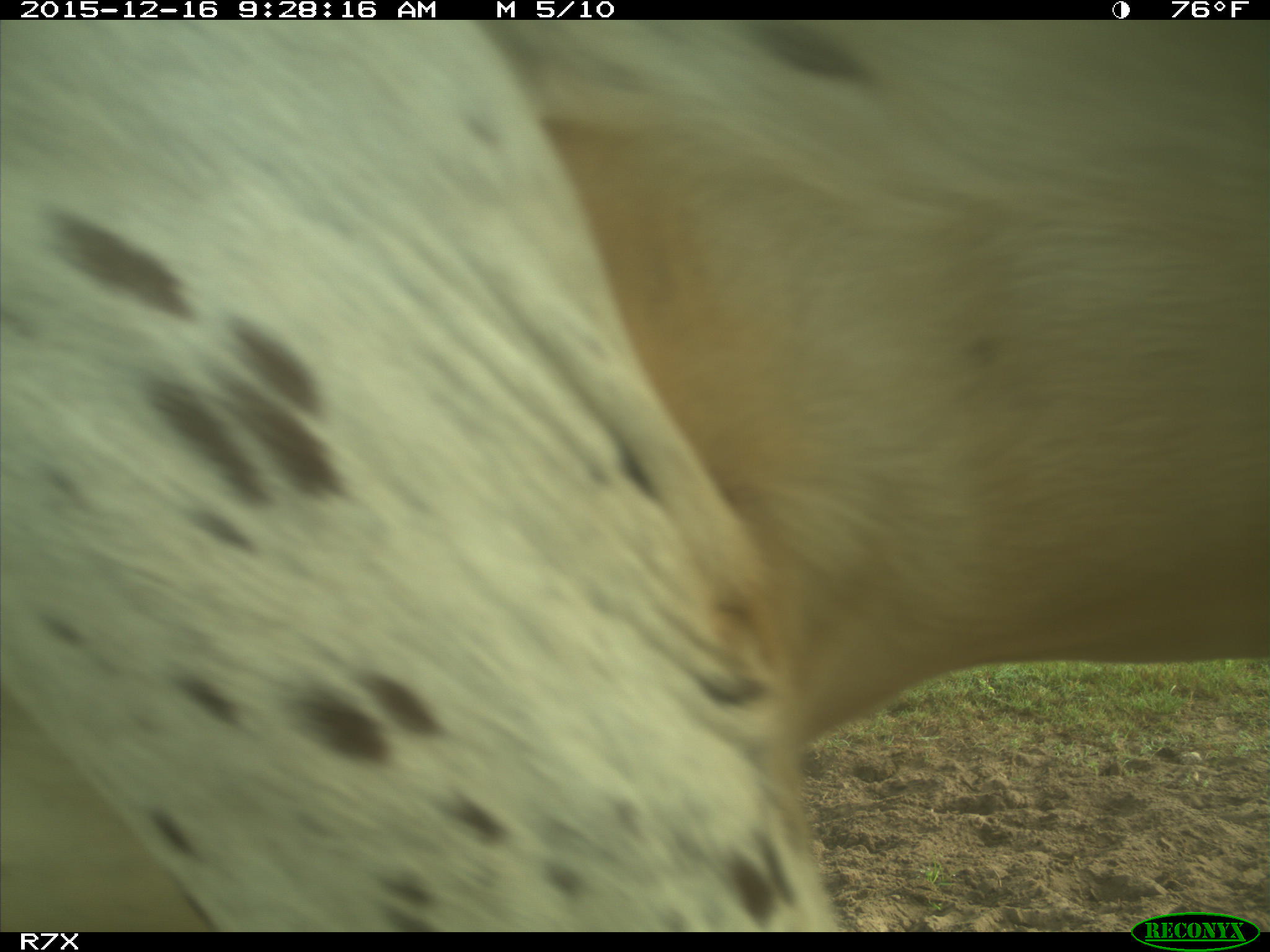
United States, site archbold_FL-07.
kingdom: Animalia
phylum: Chordata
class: Mammalia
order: Artiodactyla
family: Bovidae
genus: Bos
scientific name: Bos taurus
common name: domestic cow